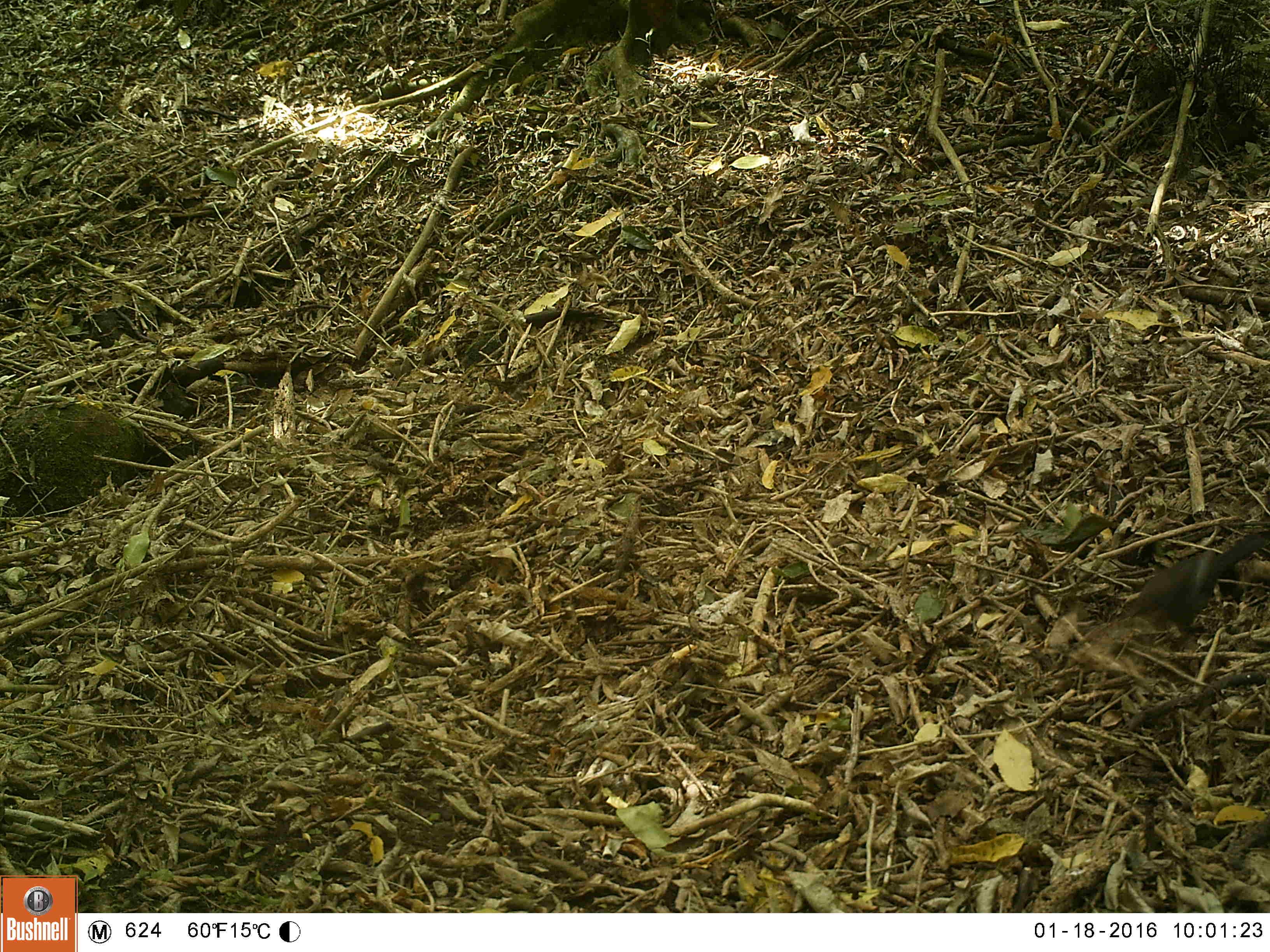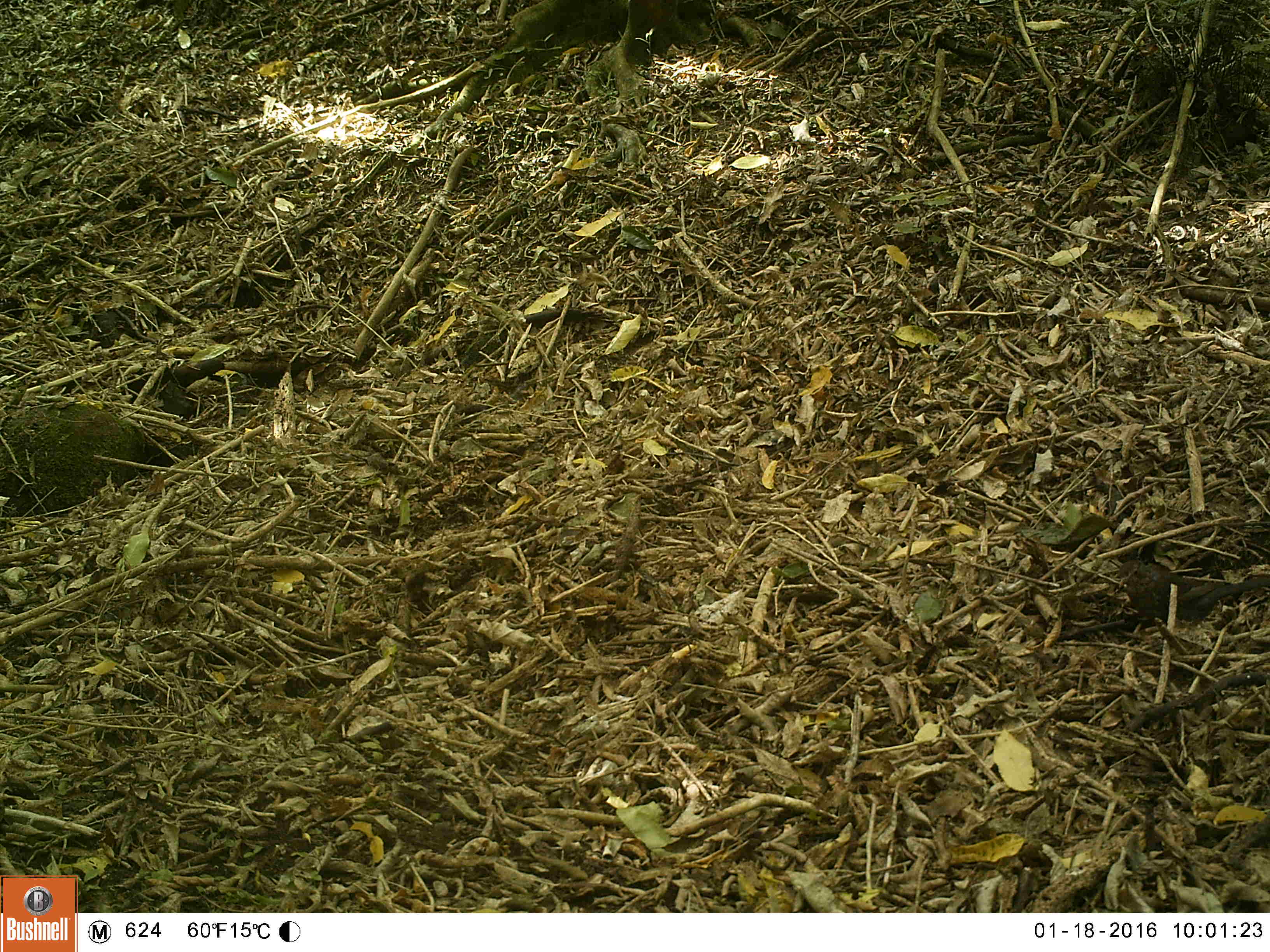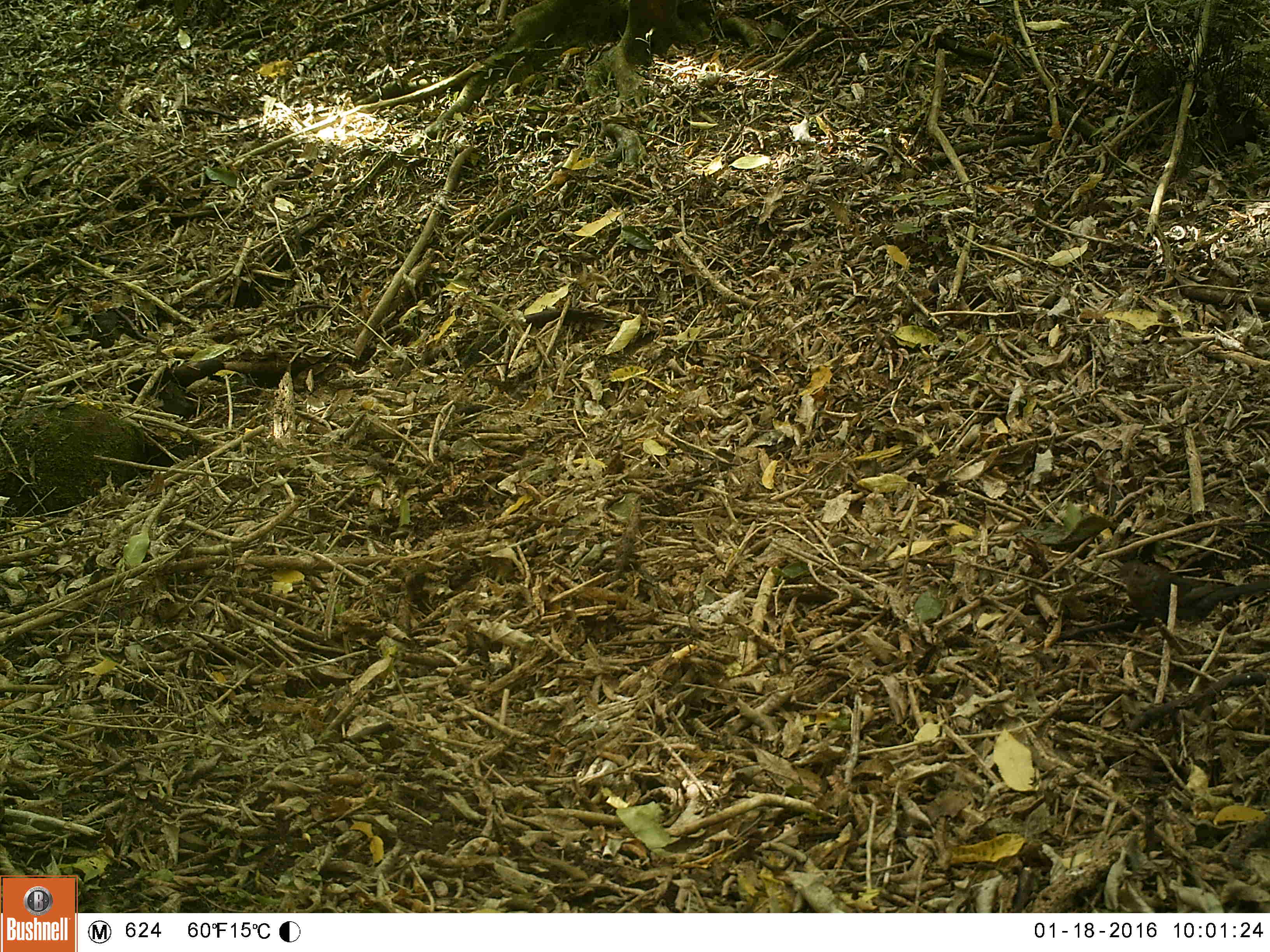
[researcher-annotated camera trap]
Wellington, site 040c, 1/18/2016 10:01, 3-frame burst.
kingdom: Animalia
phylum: Chordata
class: Aves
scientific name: Aves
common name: bird